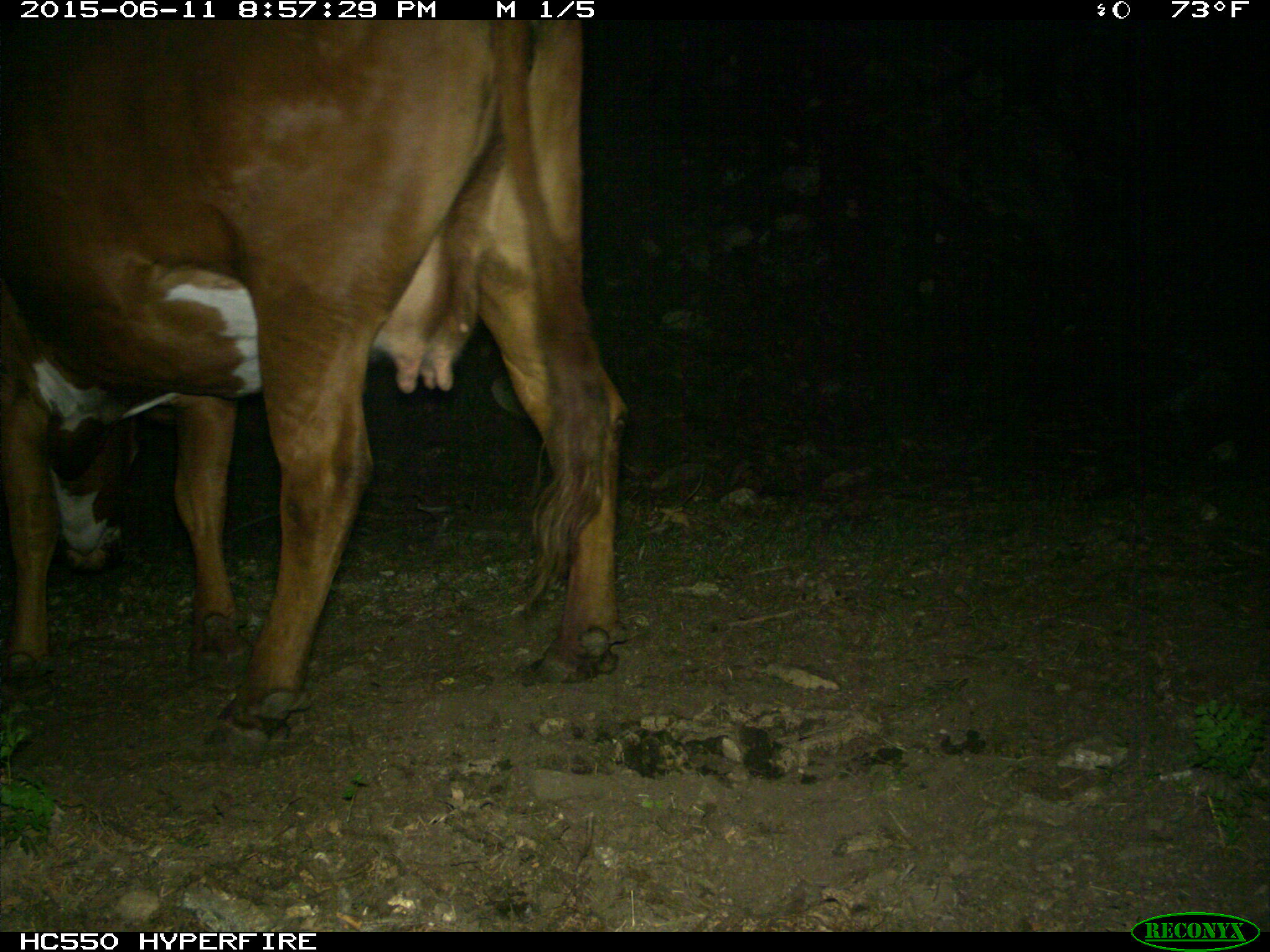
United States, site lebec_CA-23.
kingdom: Animalia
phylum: Chordata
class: Mammalia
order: Artiodactyla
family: Bovidae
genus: Bos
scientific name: Bos taurus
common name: domestic cow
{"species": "Bos taurus (domestic cow)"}